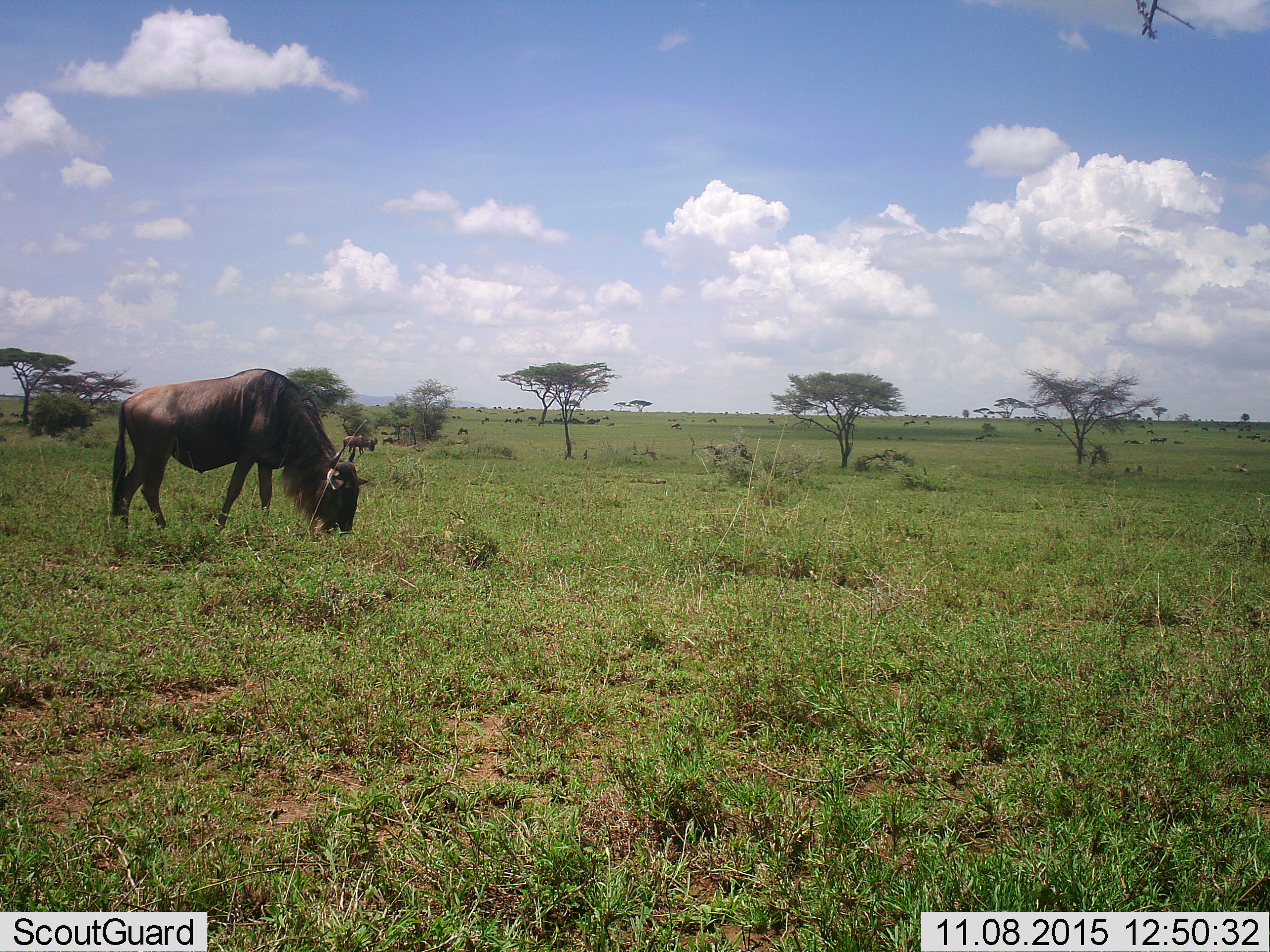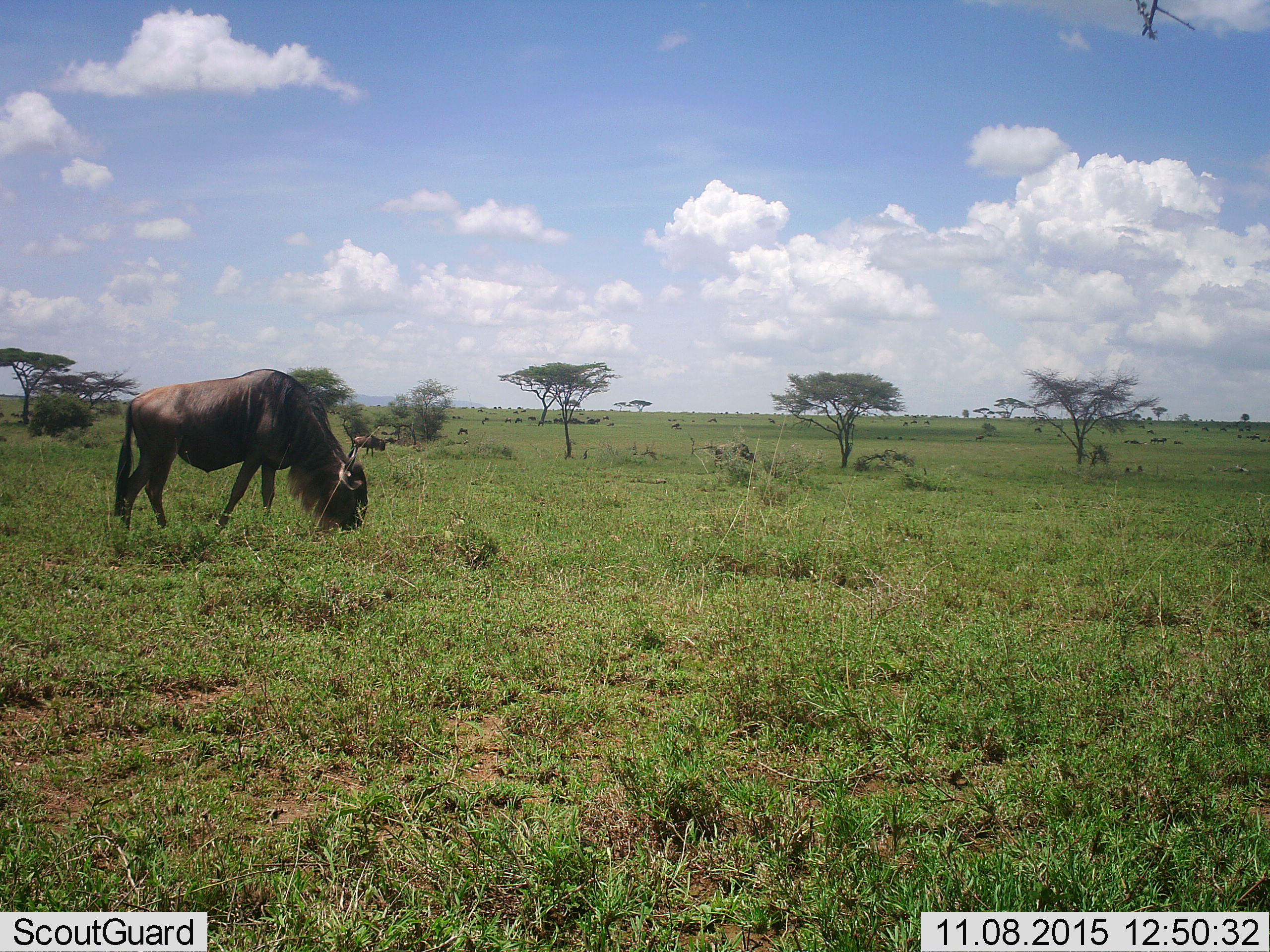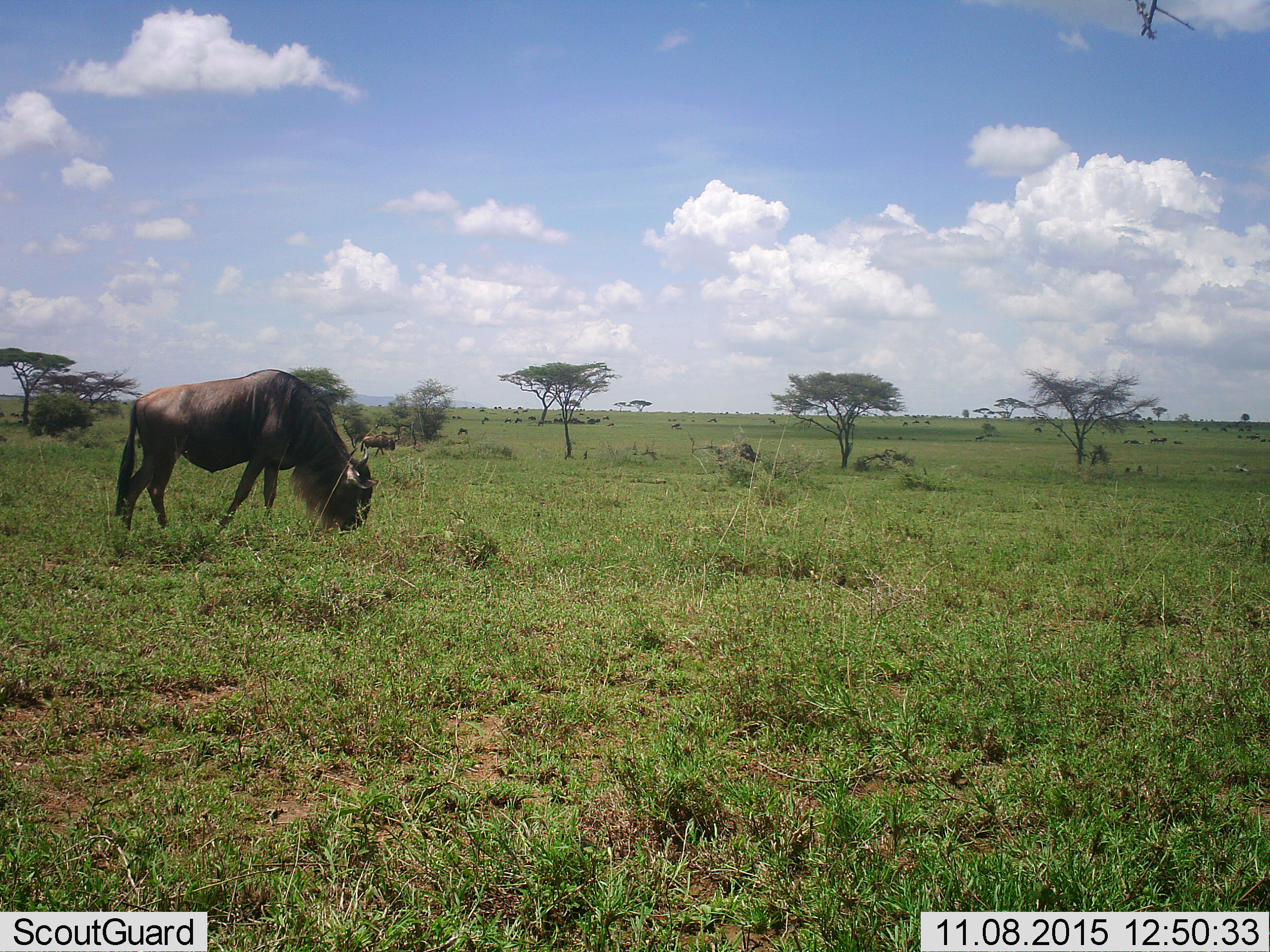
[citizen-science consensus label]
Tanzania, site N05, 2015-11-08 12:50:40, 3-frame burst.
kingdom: Animalia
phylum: Chordata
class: Mammalia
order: Artiodactyla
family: Bovidae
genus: Connochaetes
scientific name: Connochaetes taurinus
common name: blue wildebeest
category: wildebeest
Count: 4.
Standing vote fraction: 71%.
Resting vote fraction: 29%.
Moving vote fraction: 57%.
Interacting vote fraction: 14%.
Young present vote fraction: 0%.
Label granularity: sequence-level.